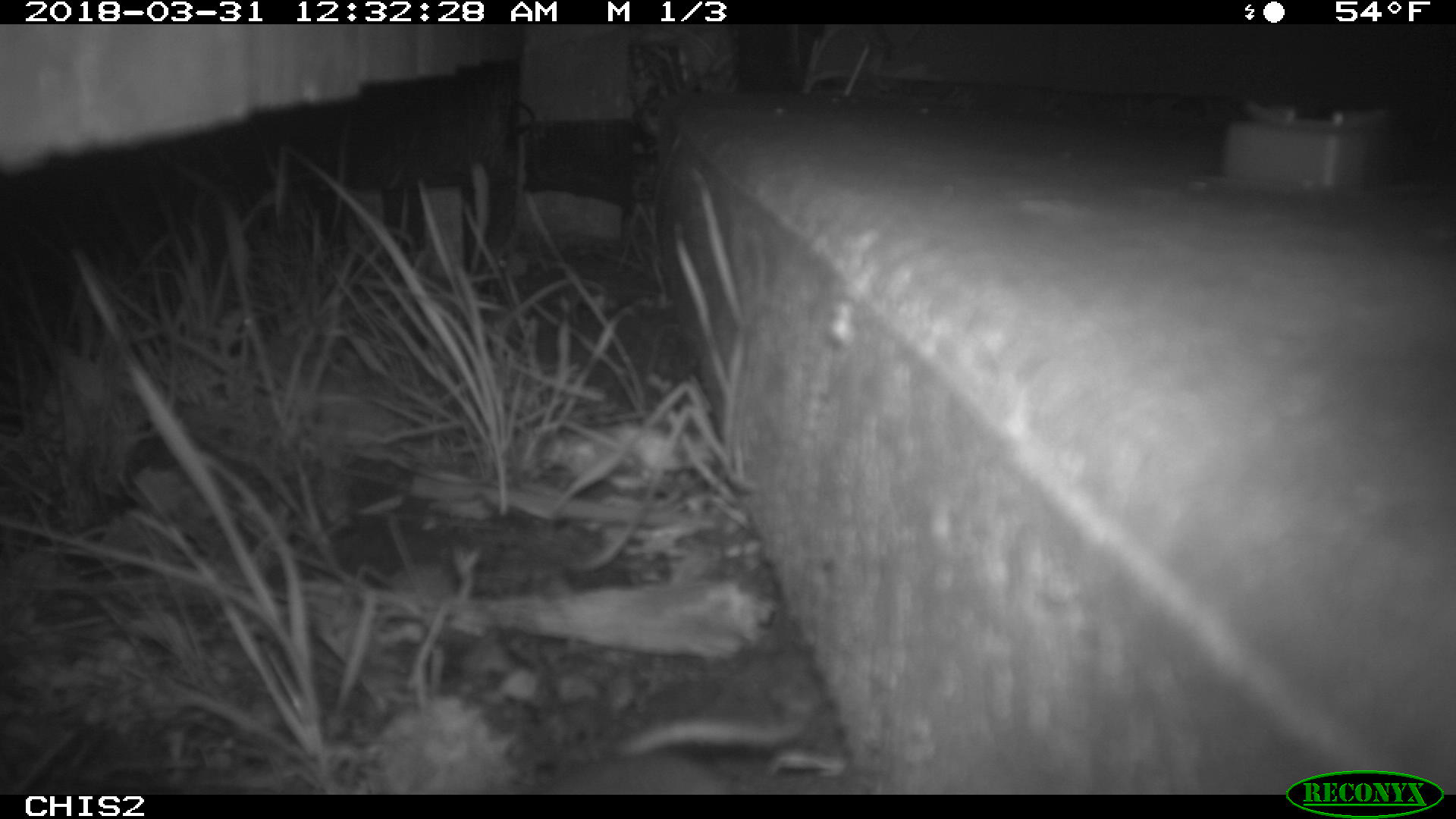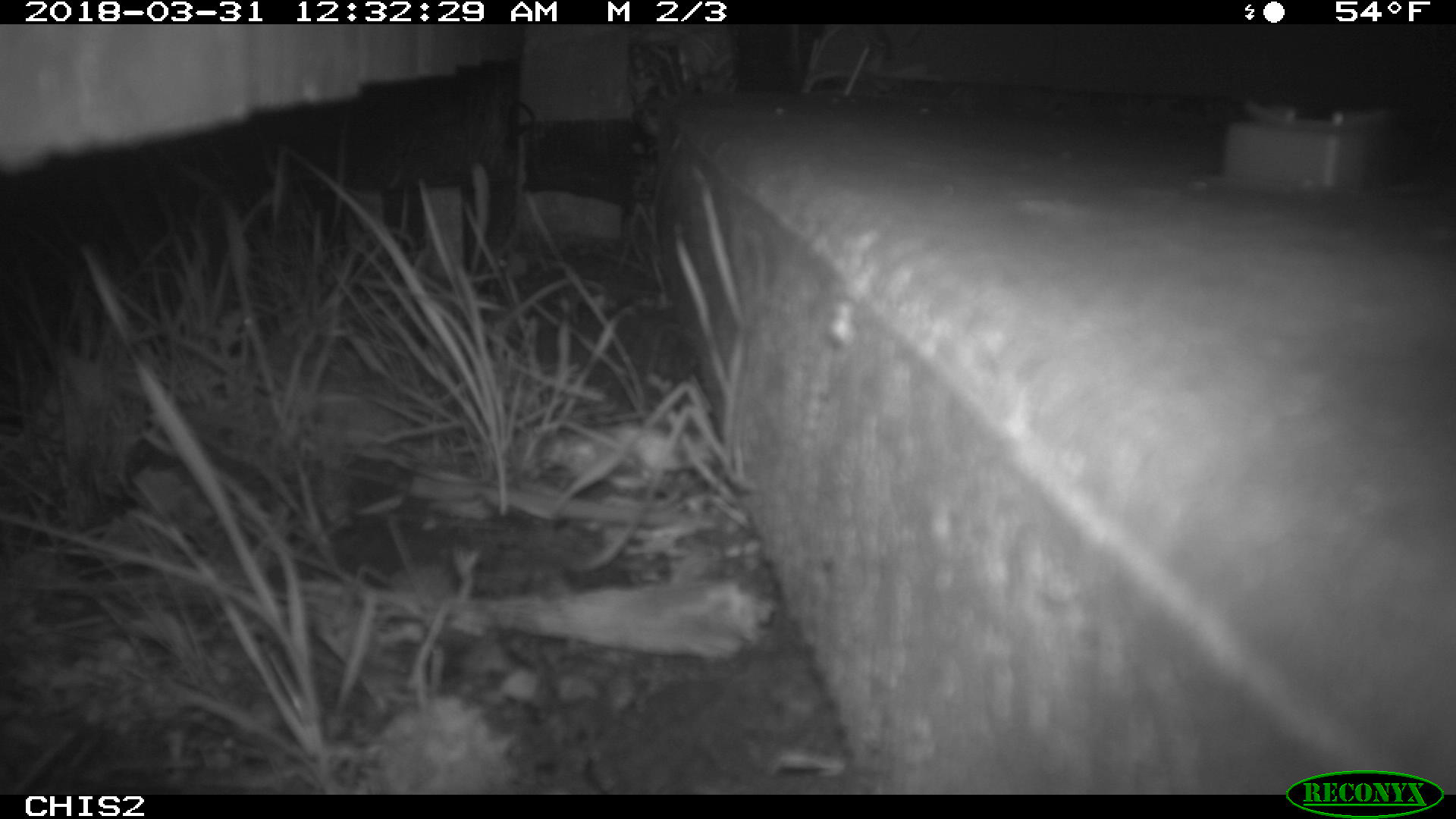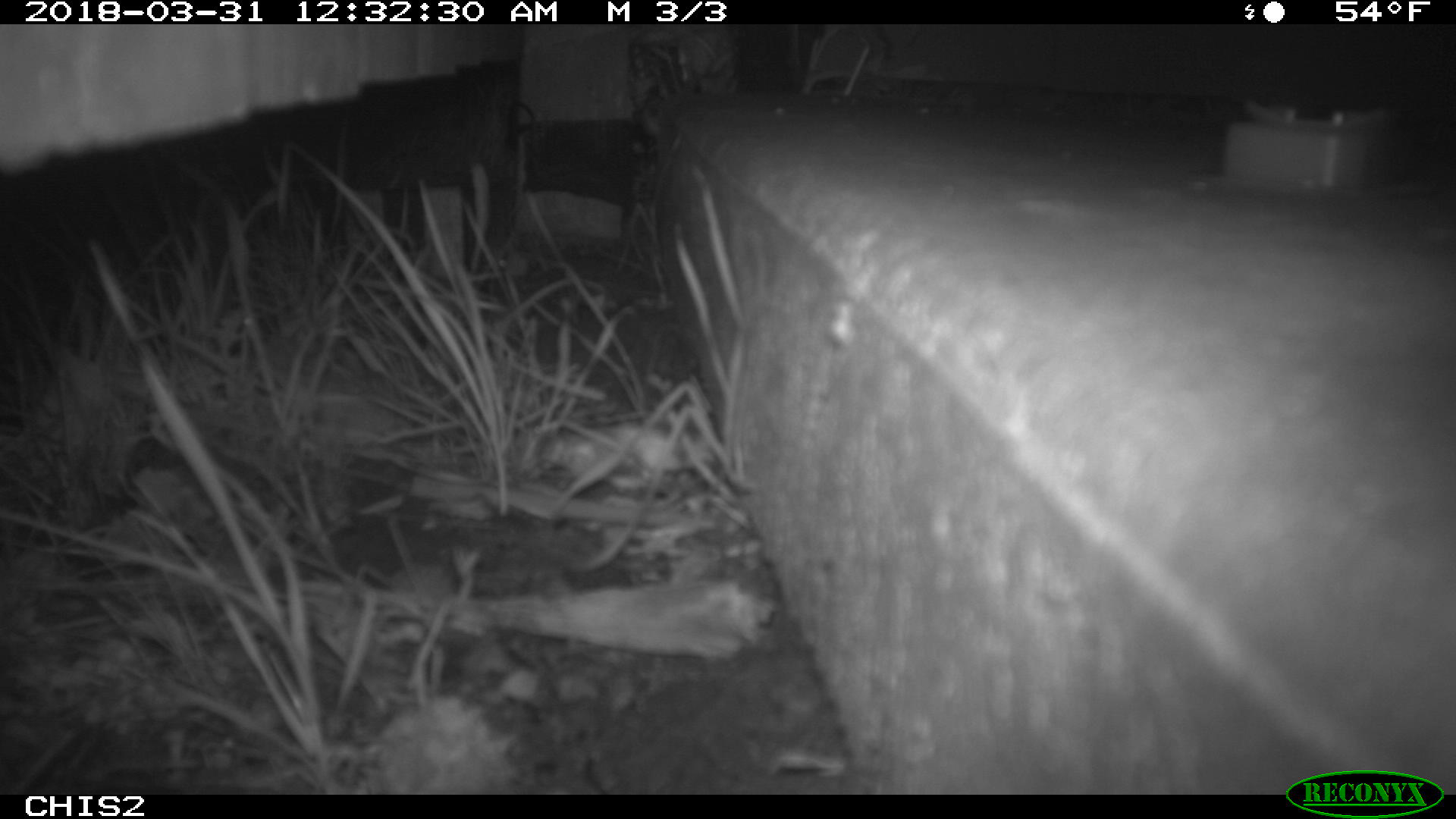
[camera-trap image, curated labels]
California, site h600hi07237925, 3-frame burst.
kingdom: Animalia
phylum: Chordata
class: Mammalia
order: Rodentia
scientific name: Rodentia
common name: rodent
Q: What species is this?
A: Rodent (Rodentia).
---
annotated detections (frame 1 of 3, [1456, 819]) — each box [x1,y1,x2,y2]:
rodent: [520,718,808,794]